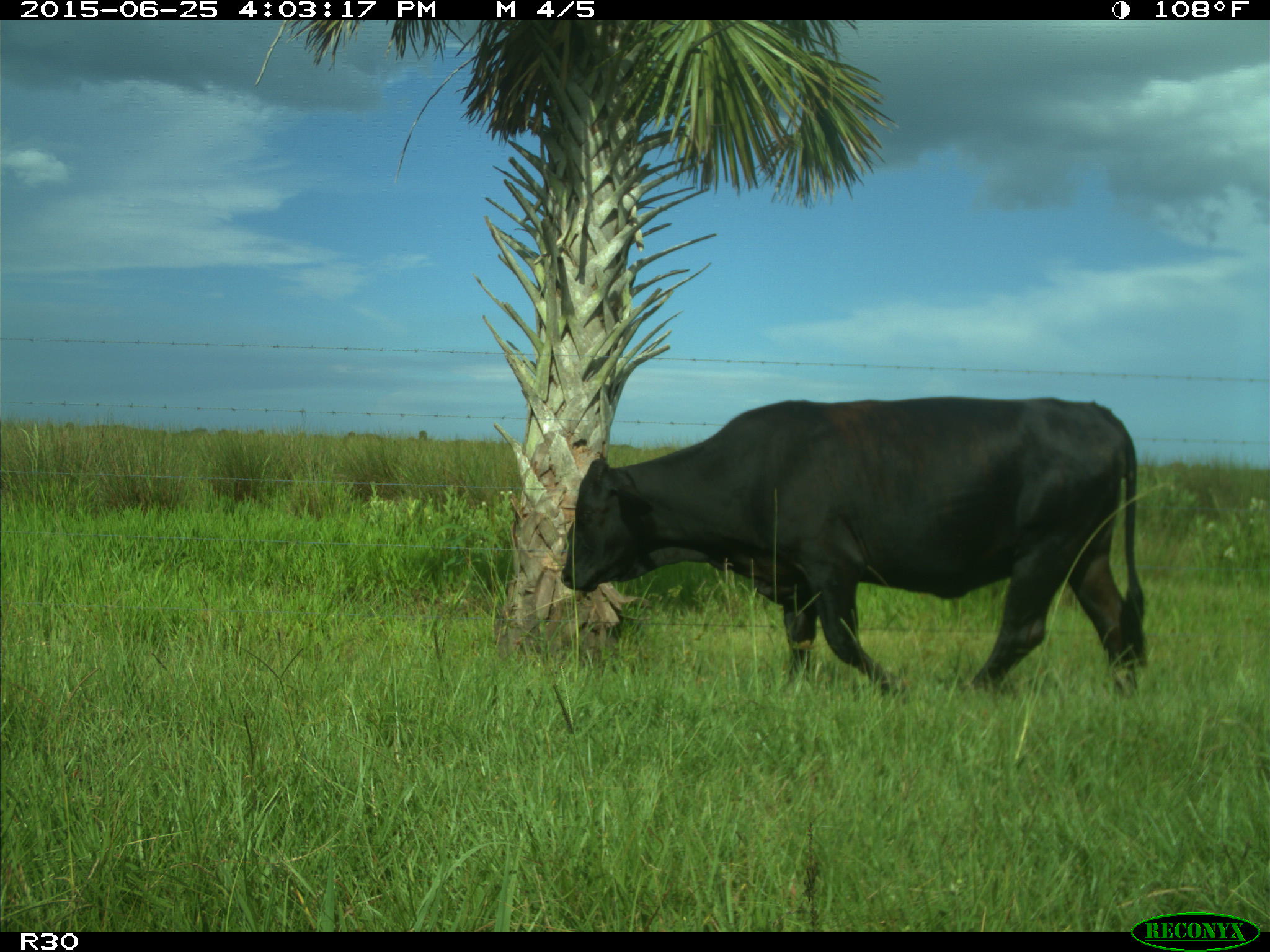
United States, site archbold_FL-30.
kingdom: Animalia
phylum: Chordata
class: Mammalia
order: Artiodactyla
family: Bovidae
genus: Bos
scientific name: Bos taurus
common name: domestic cow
Bos taurus (domestic cow).